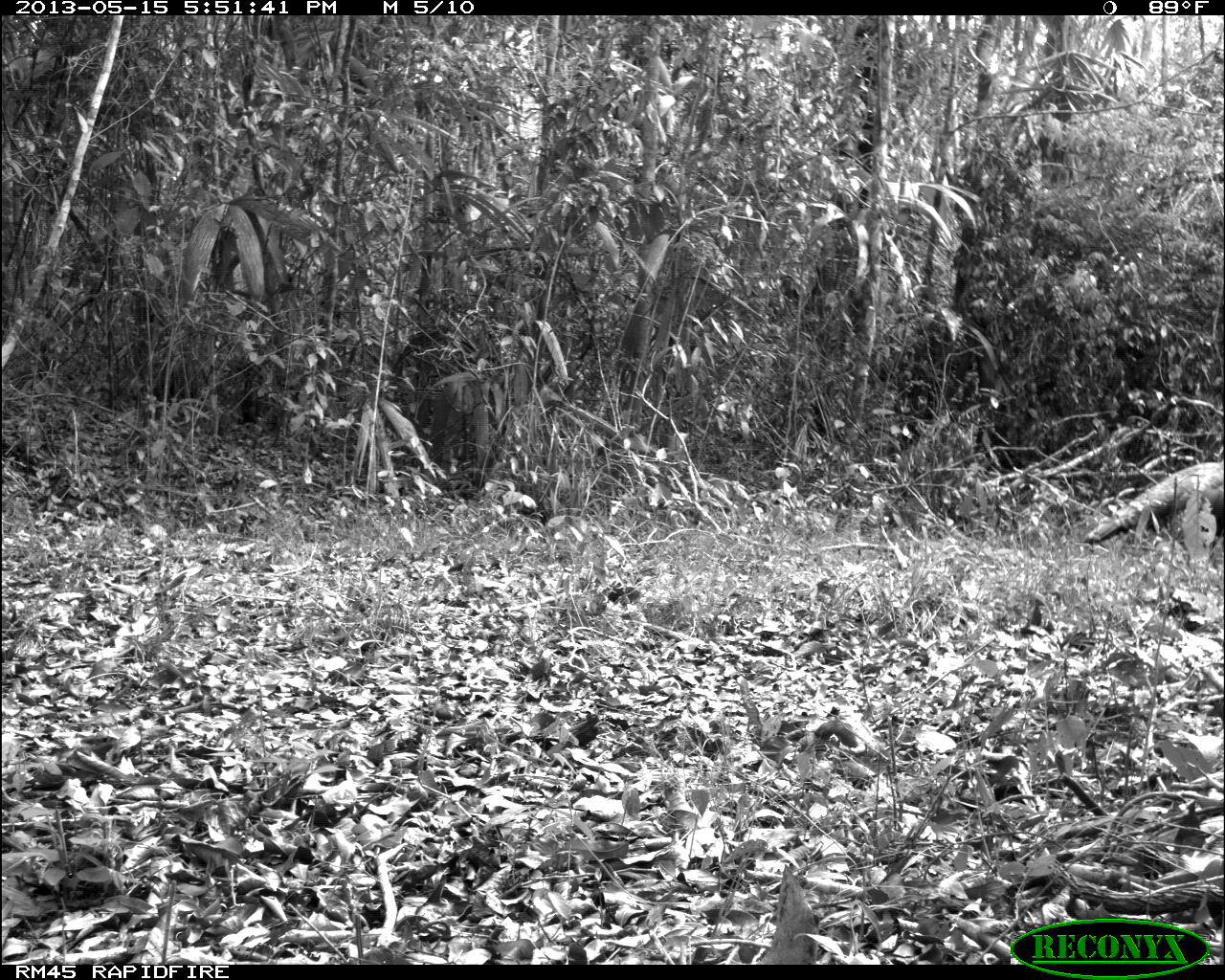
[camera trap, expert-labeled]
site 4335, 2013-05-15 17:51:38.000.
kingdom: Animalia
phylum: Chordata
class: Aves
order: Galliformes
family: Phasianidae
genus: Meleagris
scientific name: Meleagris ocellata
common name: ocellated turkey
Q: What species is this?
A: Meleagris ocellata (ocellated turkey).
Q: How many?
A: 1.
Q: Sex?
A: Male.